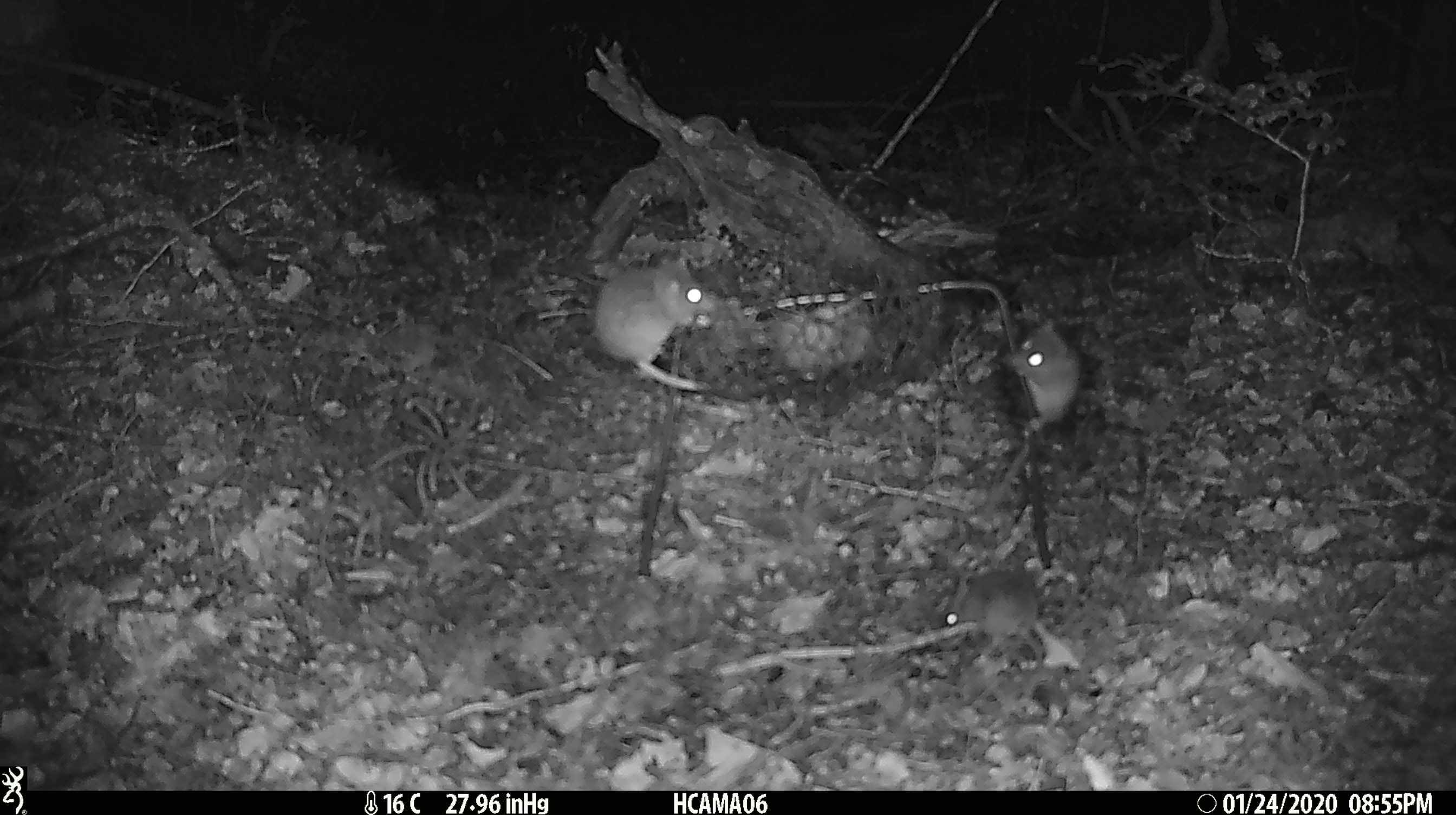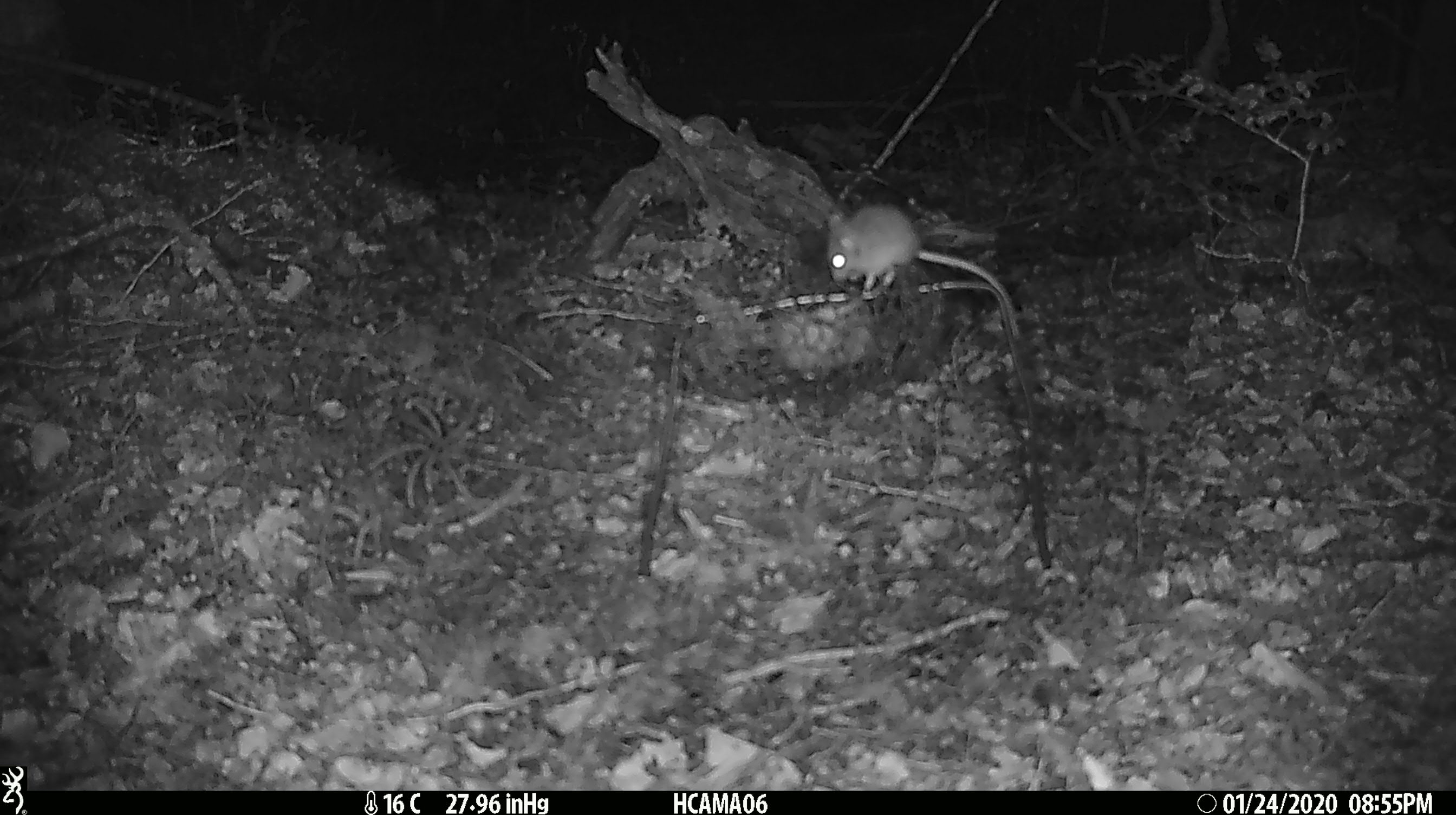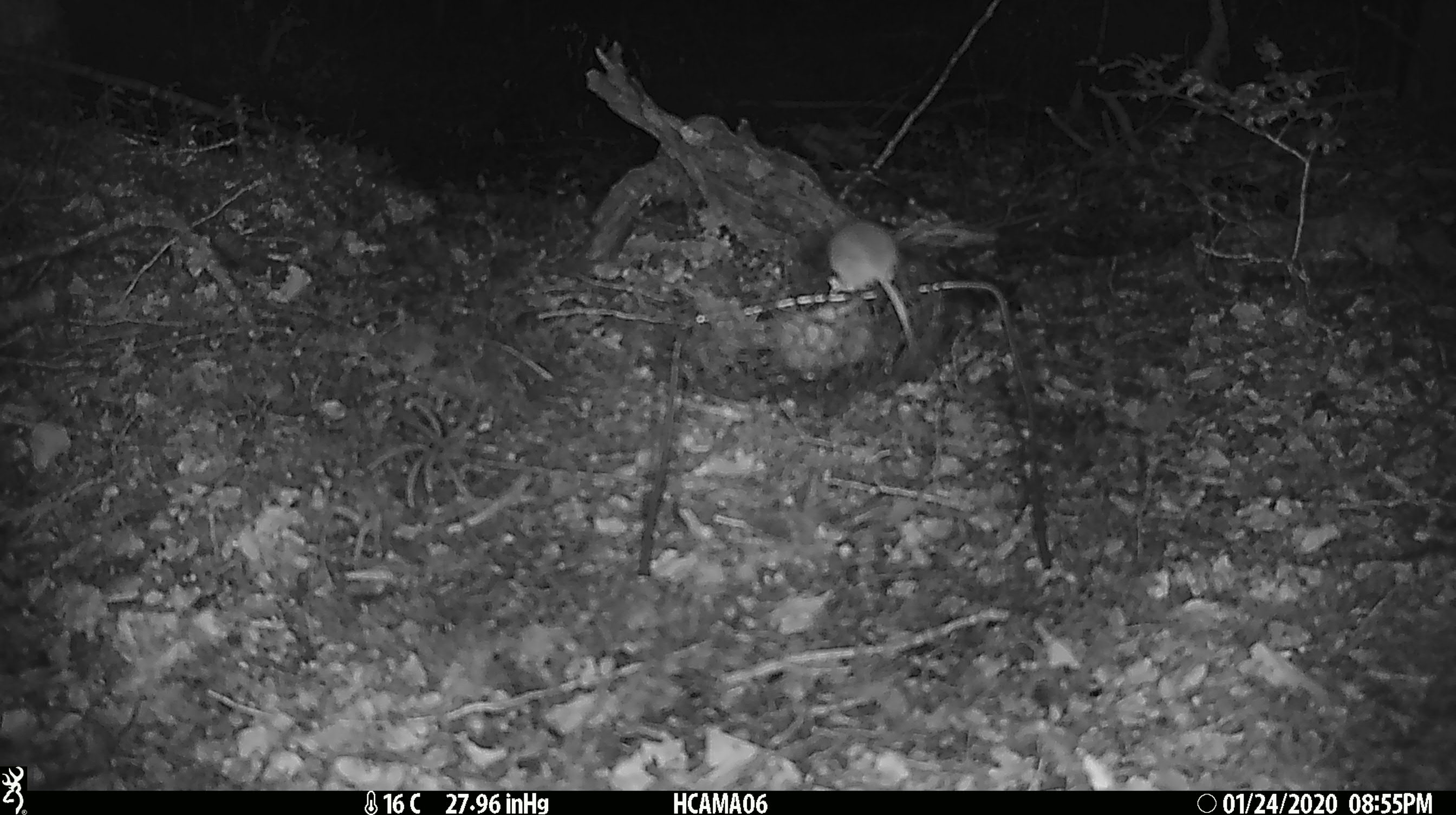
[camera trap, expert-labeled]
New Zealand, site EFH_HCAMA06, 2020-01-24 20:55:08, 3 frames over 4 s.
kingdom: Animalia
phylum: Chordata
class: Mammalia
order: Rodentia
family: Muridae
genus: Mus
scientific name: Mus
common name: mouse